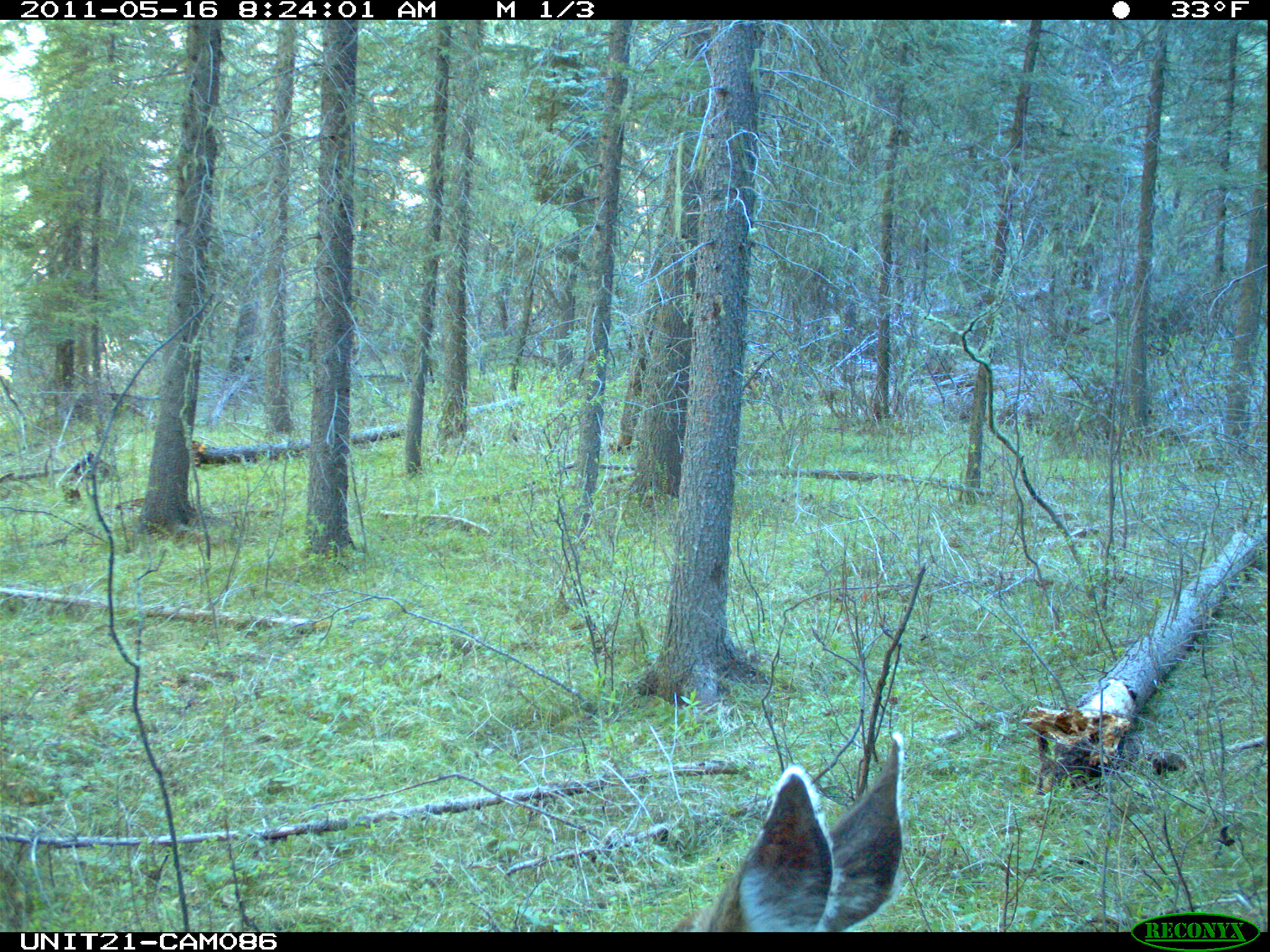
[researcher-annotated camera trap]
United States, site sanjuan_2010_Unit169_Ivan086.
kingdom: Animalia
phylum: Chordata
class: Mammalia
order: Artiodactyla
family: Cervidae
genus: Odocoileus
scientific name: Odocoileus hemionus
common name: mule deer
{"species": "Odocoileus hemionus (mule deer)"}